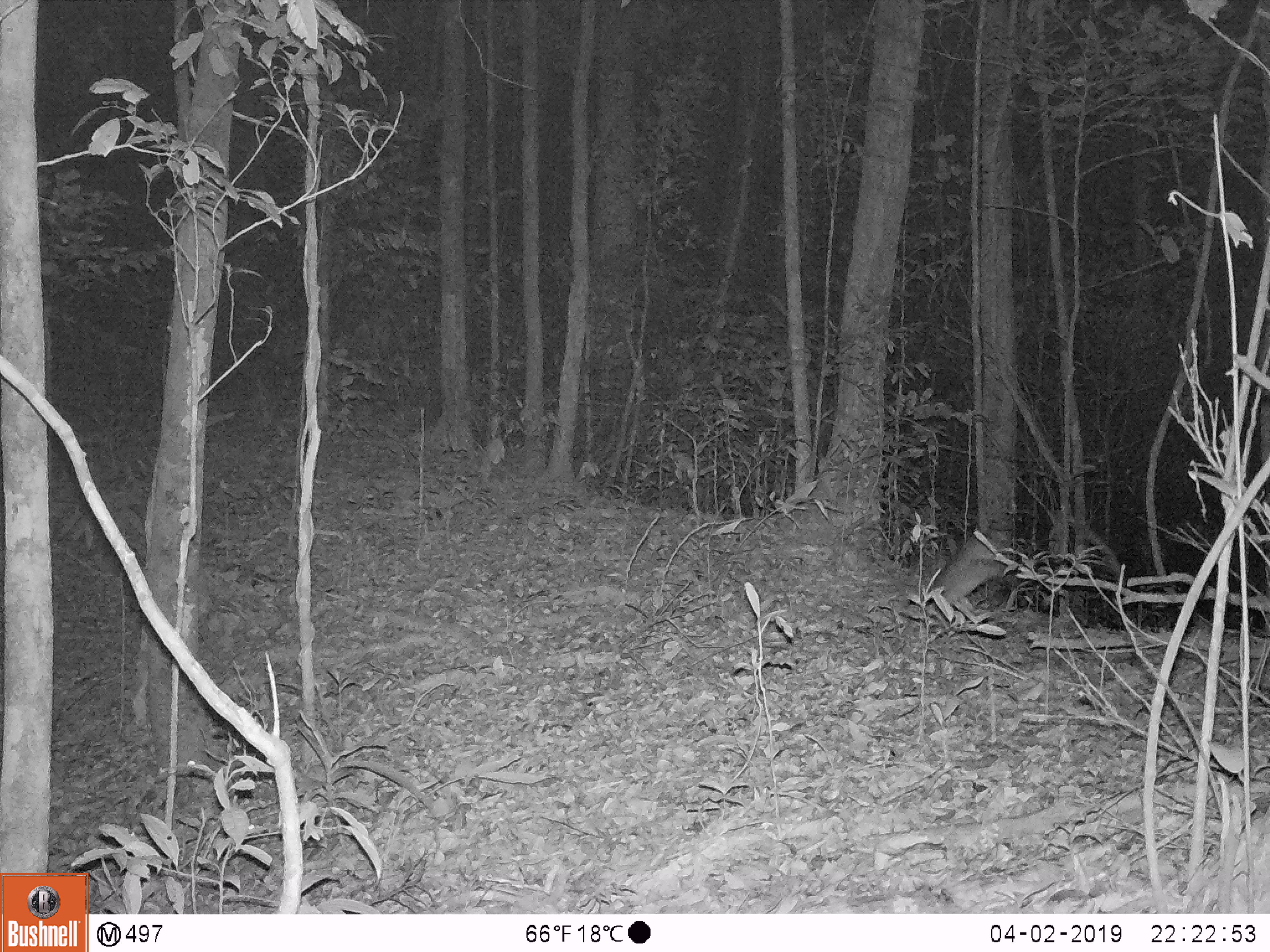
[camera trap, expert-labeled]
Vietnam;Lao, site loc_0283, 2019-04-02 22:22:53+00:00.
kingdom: Animalia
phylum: Chordata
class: Mammalia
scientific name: Mammalia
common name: mammal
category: unidentified small mammal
Unidentified small mammal (mammal) (Mammalia). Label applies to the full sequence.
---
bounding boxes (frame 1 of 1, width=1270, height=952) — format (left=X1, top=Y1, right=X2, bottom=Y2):
unidentified small mammal: (left=921, top=529, right=1011, bottom=608)